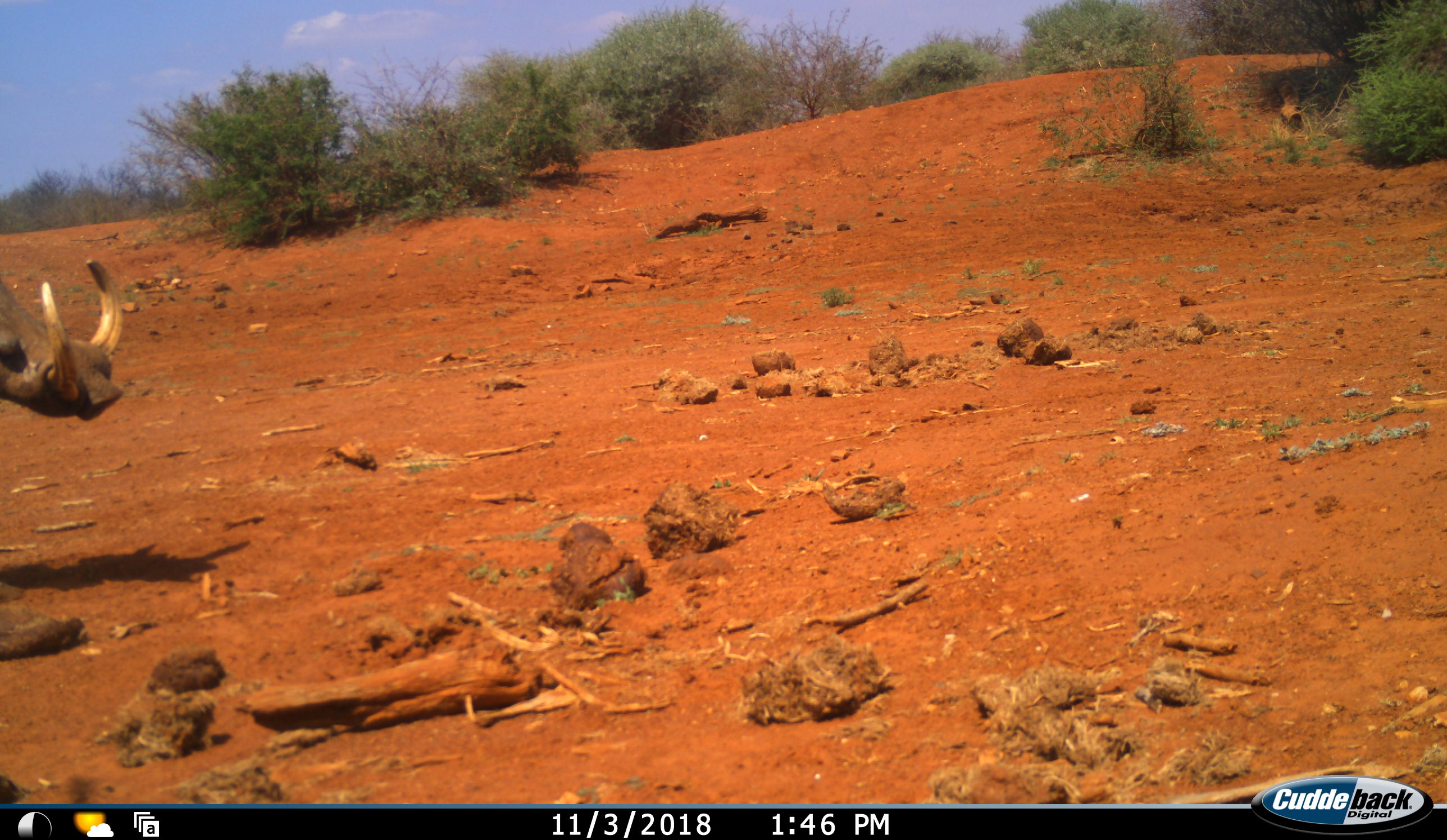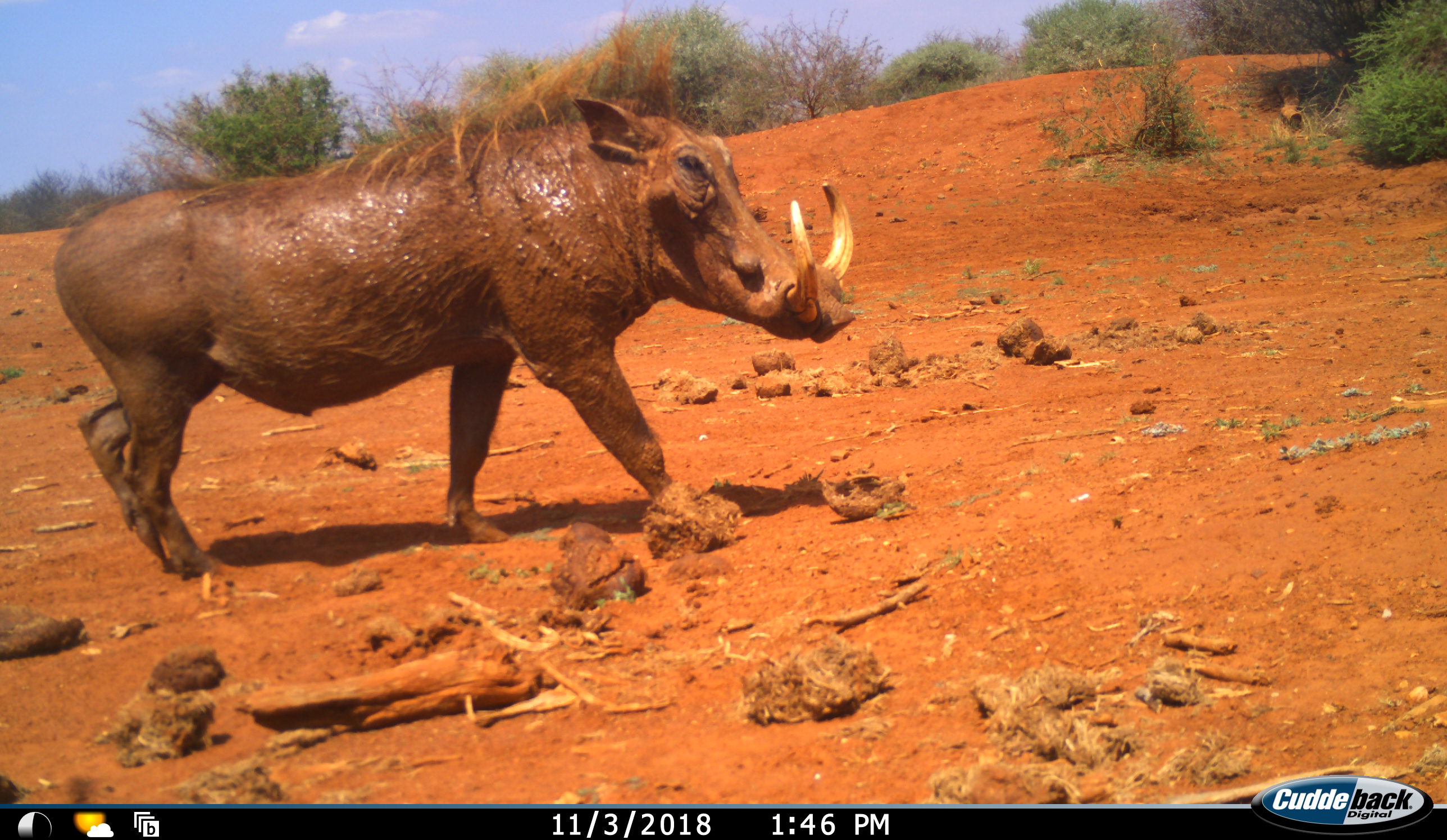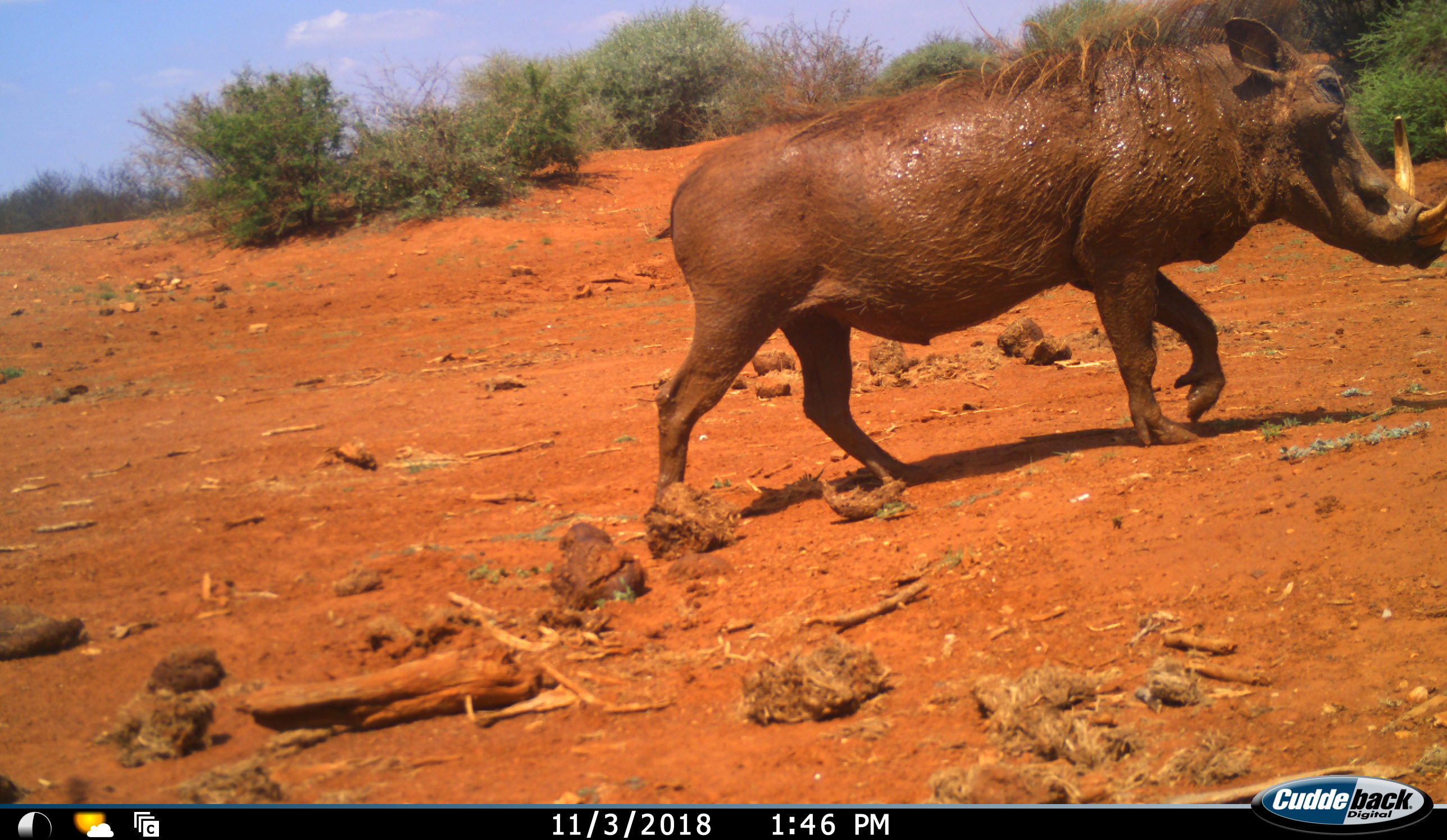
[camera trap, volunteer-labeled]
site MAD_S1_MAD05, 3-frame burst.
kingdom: Animalia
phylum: Chordata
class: Mammalia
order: Artiodactyla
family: Suidae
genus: Phacochoerus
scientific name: Phacochoerus africanus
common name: warthog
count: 1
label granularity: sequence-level